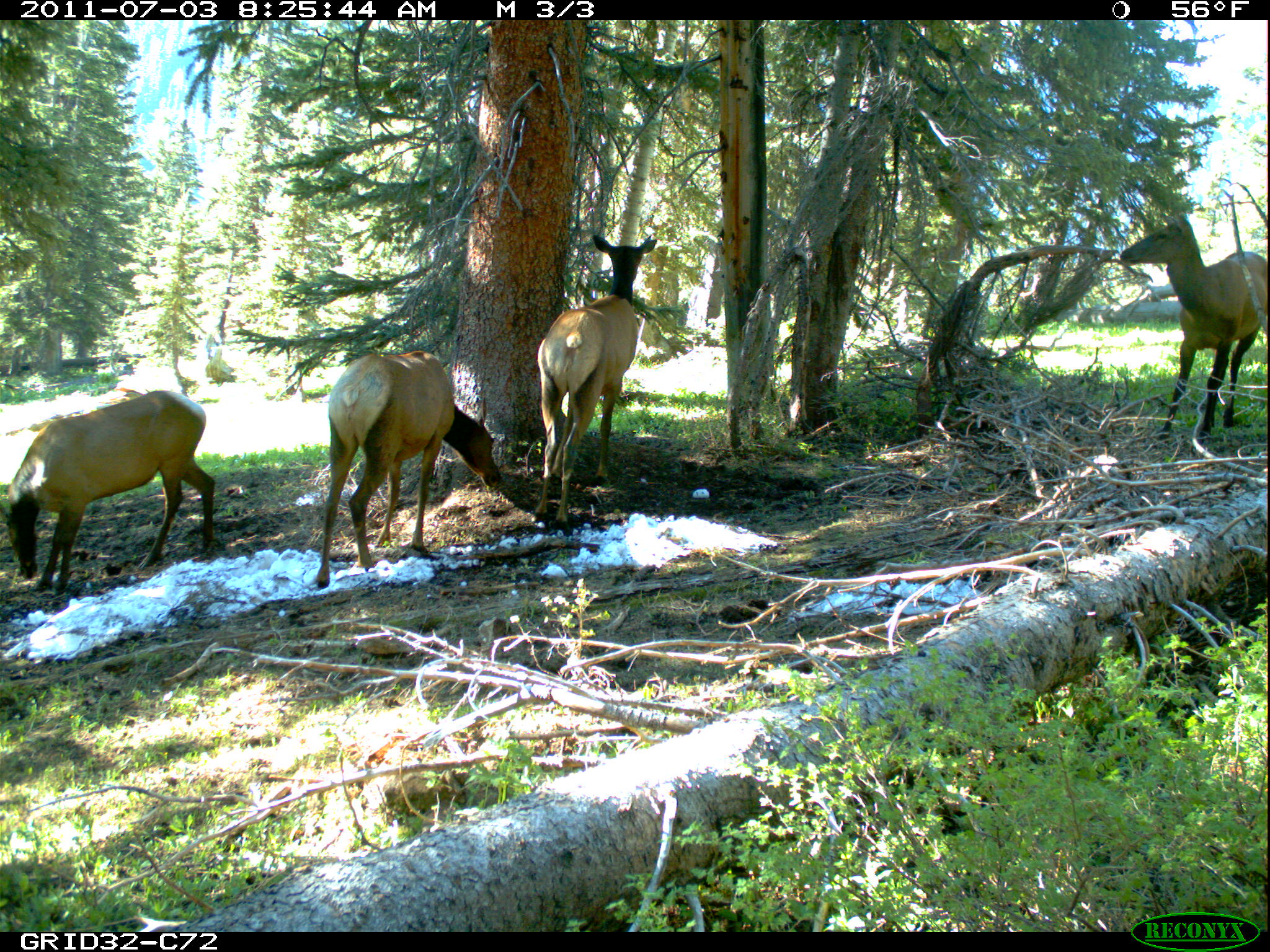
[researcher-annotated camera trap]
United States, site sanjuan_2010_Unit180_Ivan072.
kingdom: Animalia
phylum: Chordata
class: Mammalia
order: Artiodactyla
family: Cervidae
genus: Cervus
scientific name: Cervus elaphus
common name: red deer